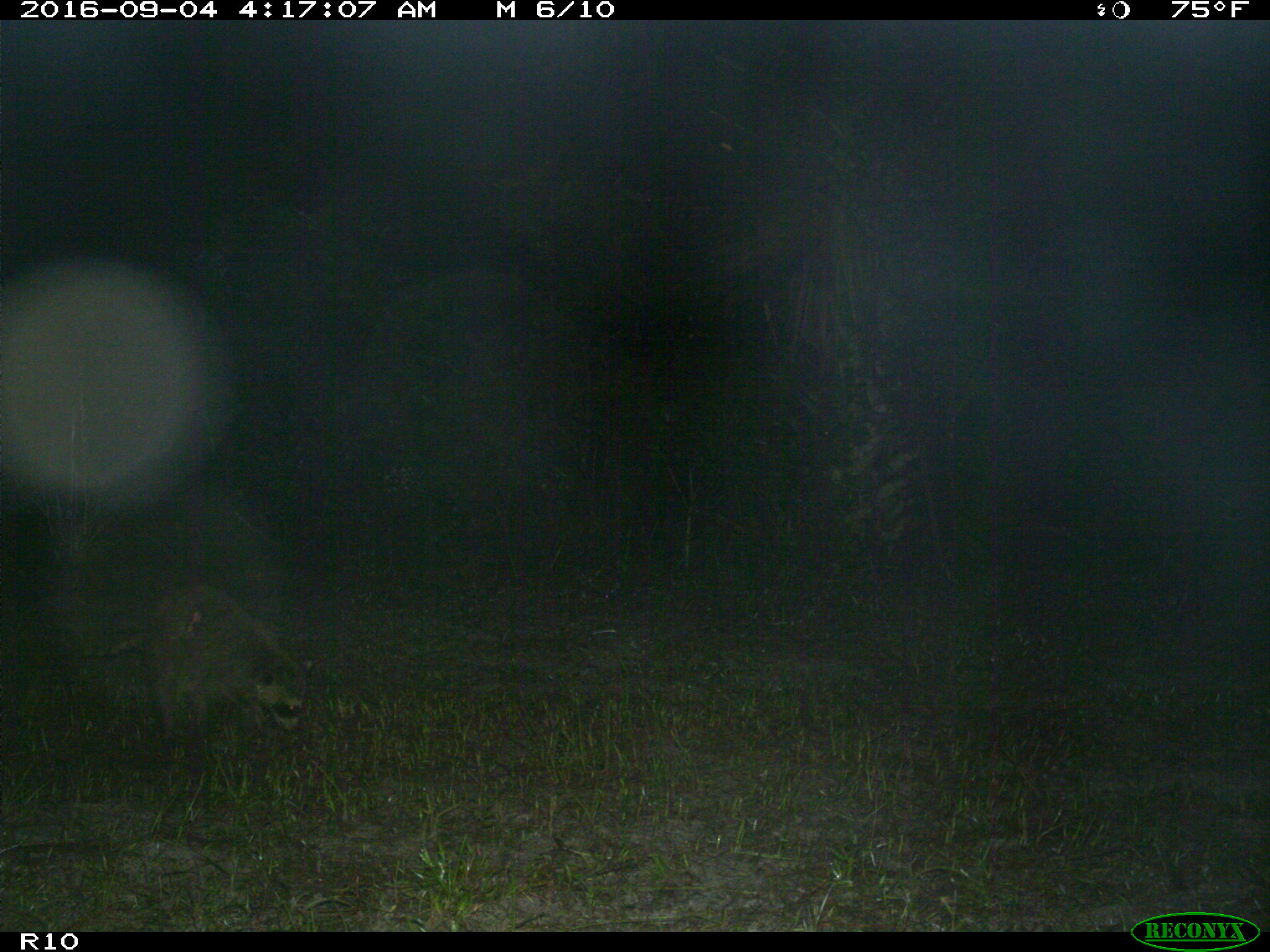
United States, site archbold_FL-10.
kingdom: Animalia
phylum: Chordata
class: Mammalia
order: Carnivora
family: Procyonidae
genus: Procyon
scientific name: Procyon lotor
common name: common raccoon